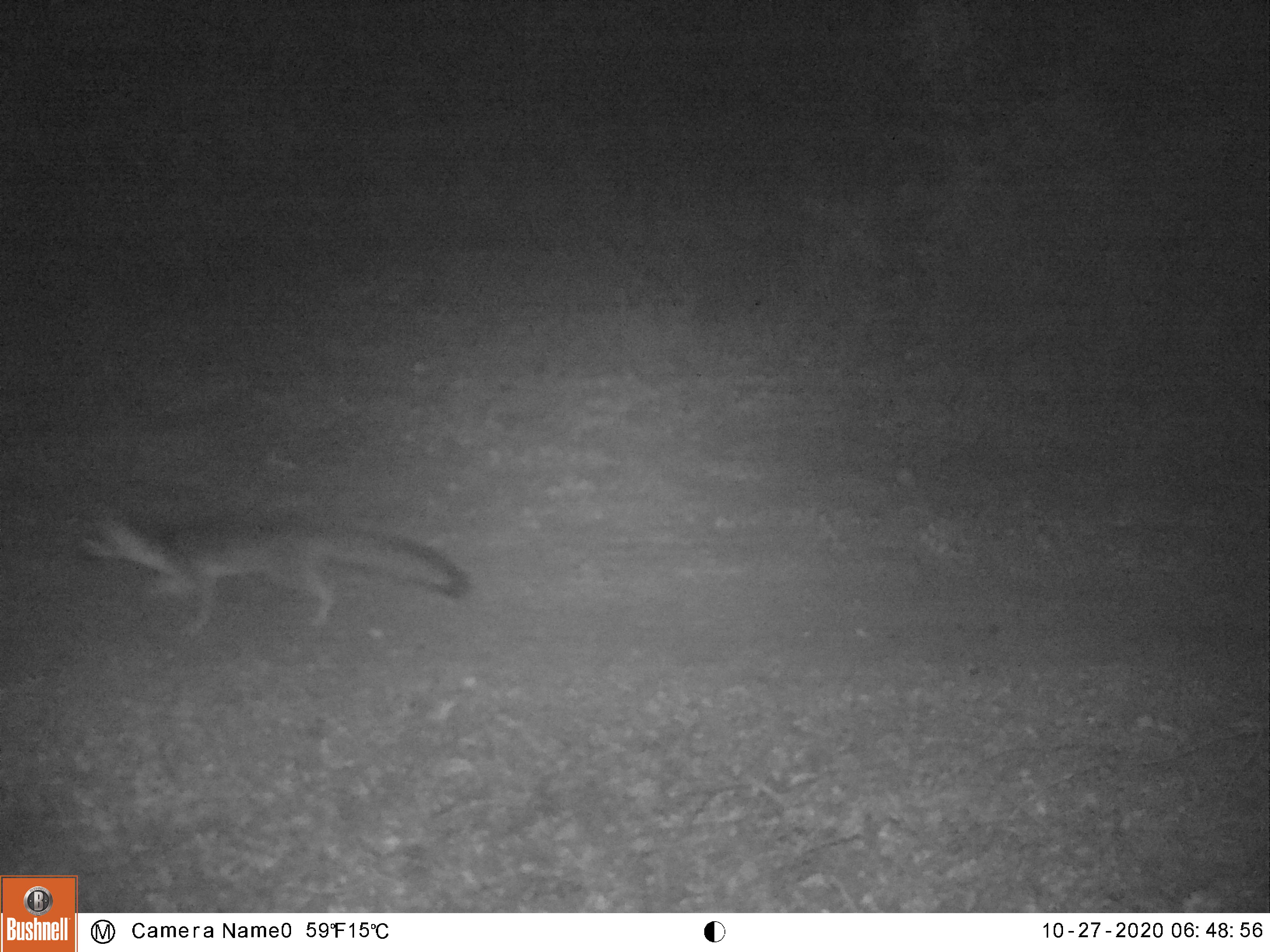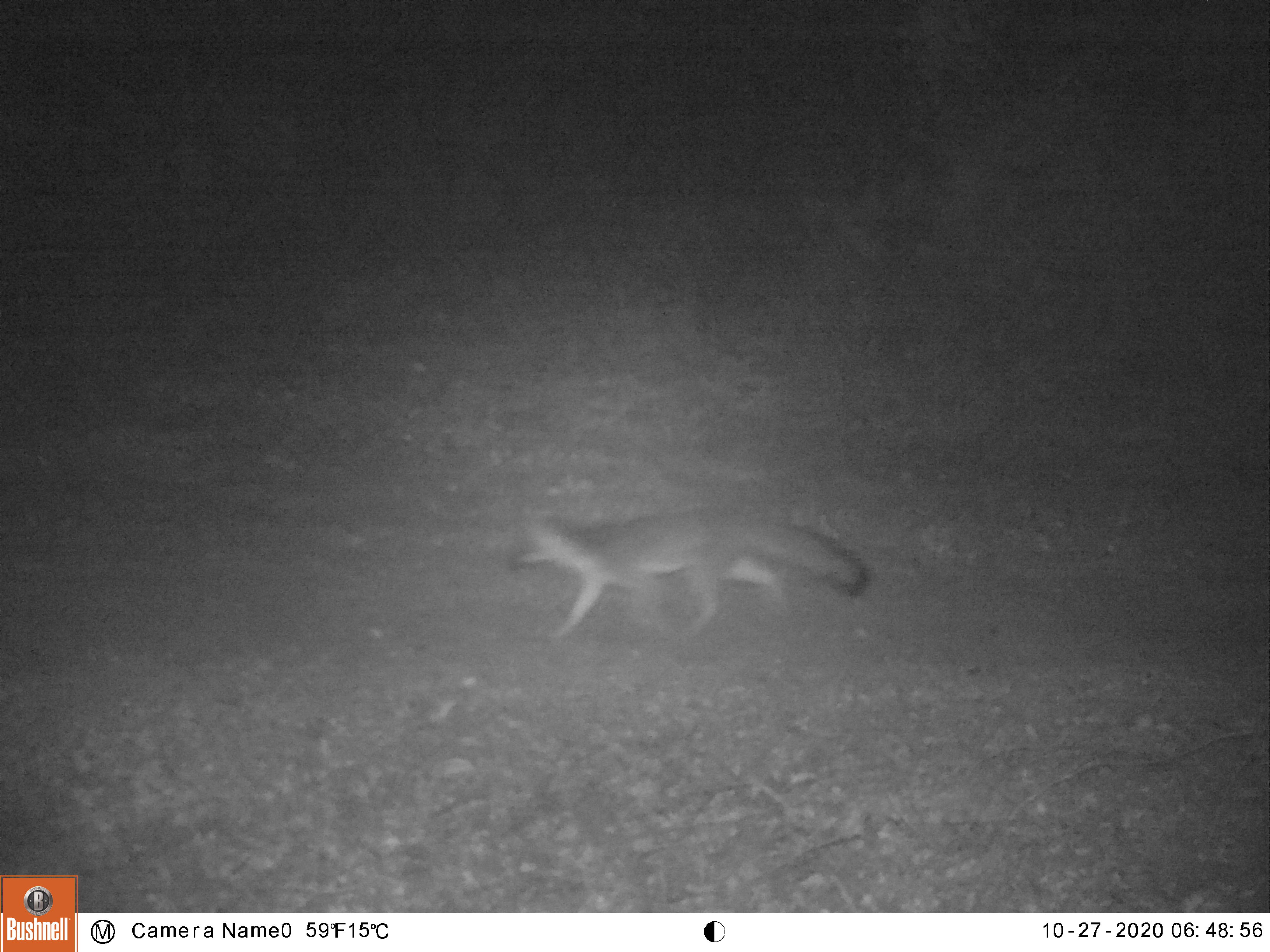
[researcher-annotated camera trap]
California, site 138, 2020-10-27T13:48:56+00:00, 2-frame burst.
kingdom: Animalia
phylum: Chordata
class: Mammalia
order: Carnivora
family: Canidae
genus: Urocyon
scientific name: Urocyon cinereoargenteus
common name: gray fox